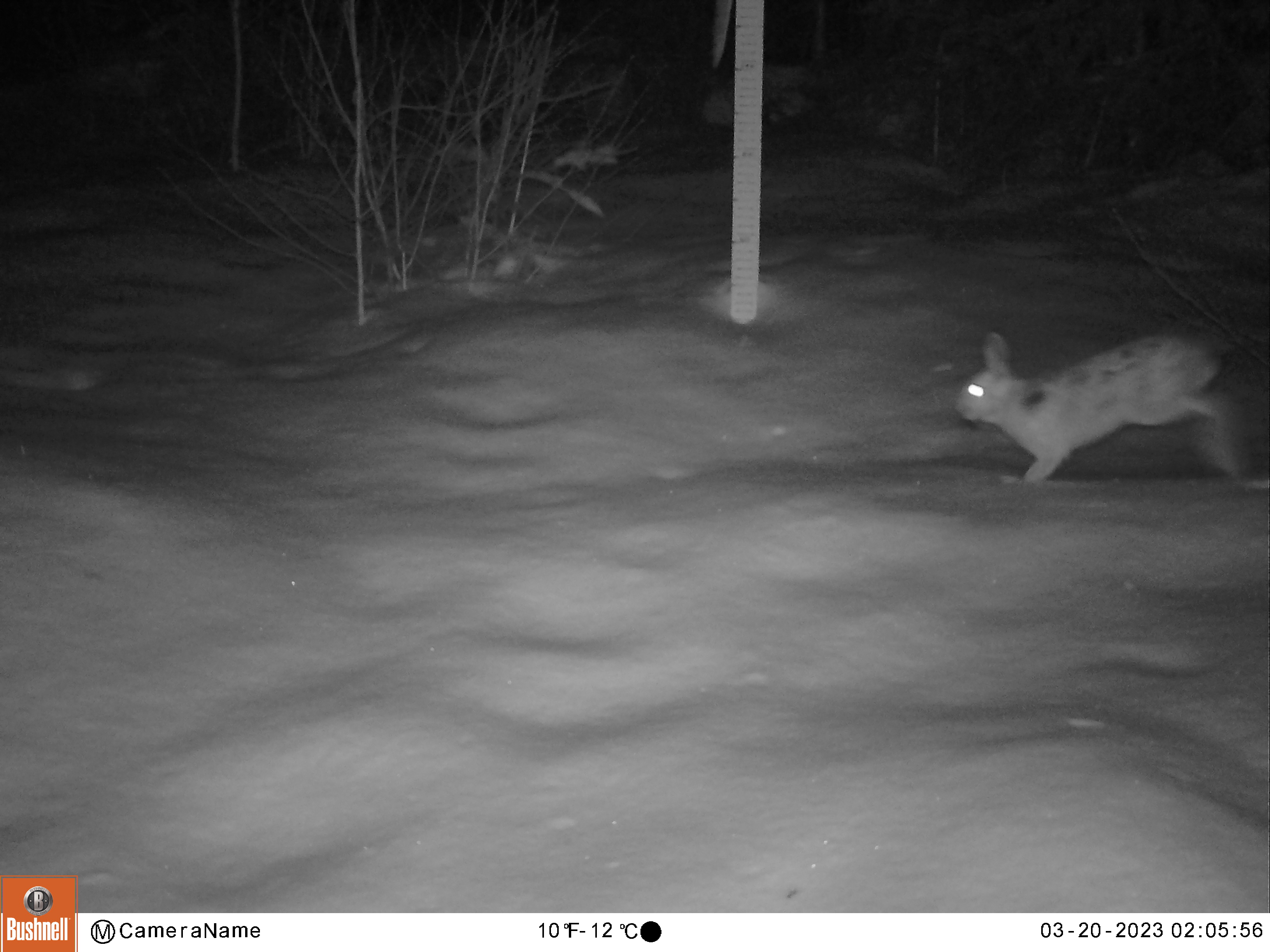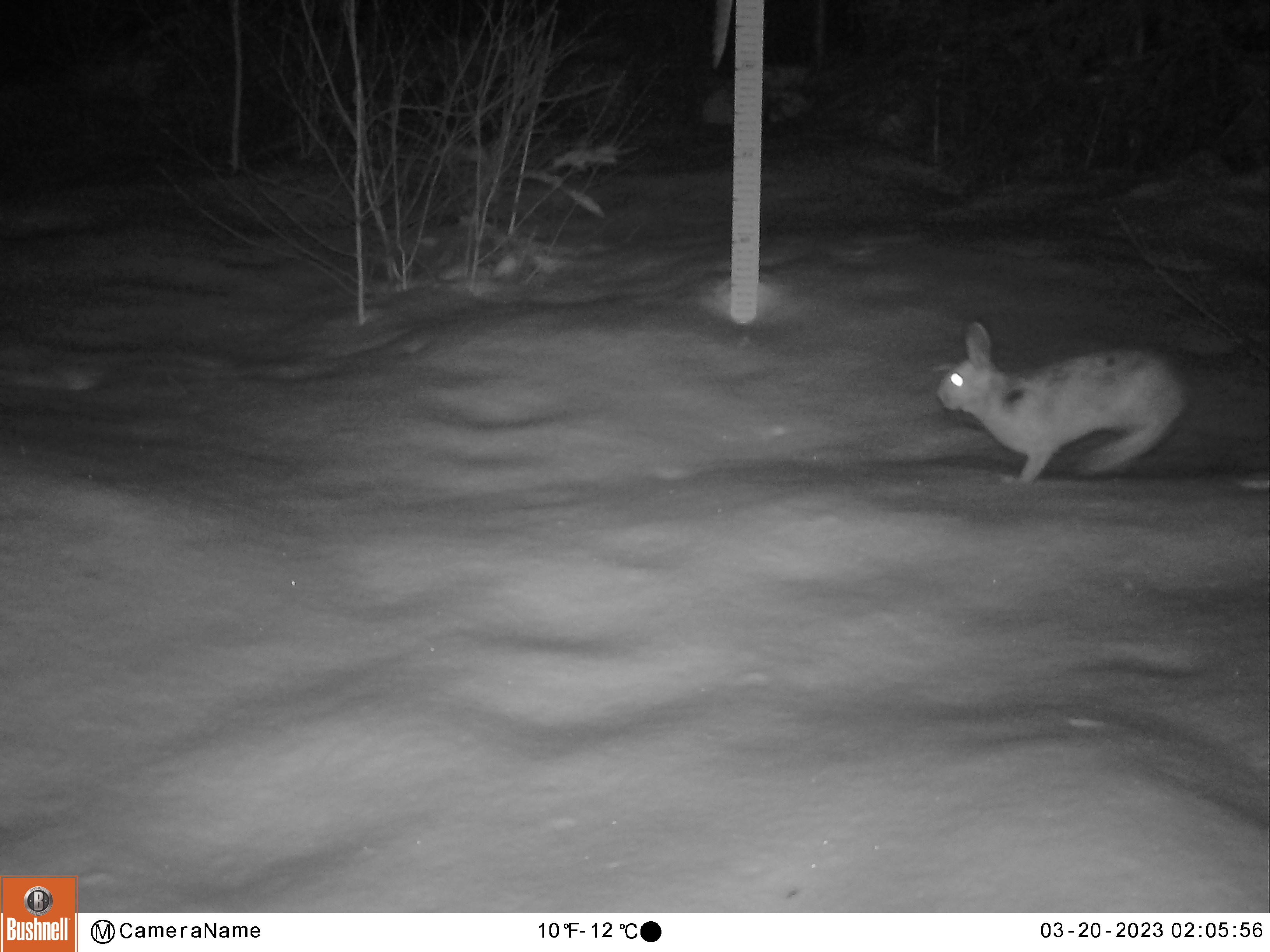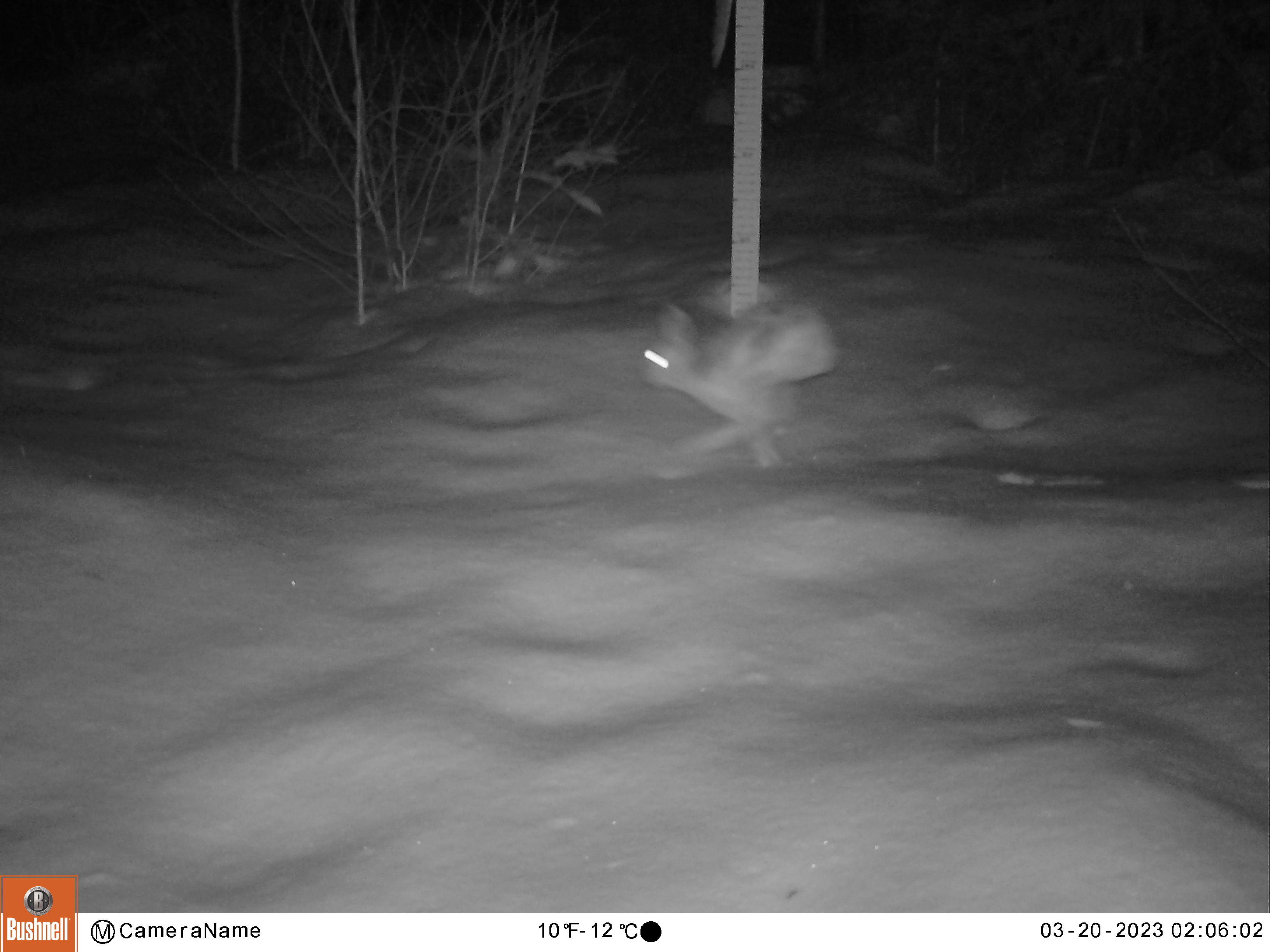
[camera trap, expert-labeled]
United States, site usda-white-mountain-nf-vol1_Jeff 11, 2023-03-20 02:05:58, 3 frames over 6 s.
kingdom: Animalia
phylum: Chordata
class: Mammalia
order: Lagomorpha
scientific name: Lagomorpha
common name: rabbit or hare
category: rabbit or hare sp.